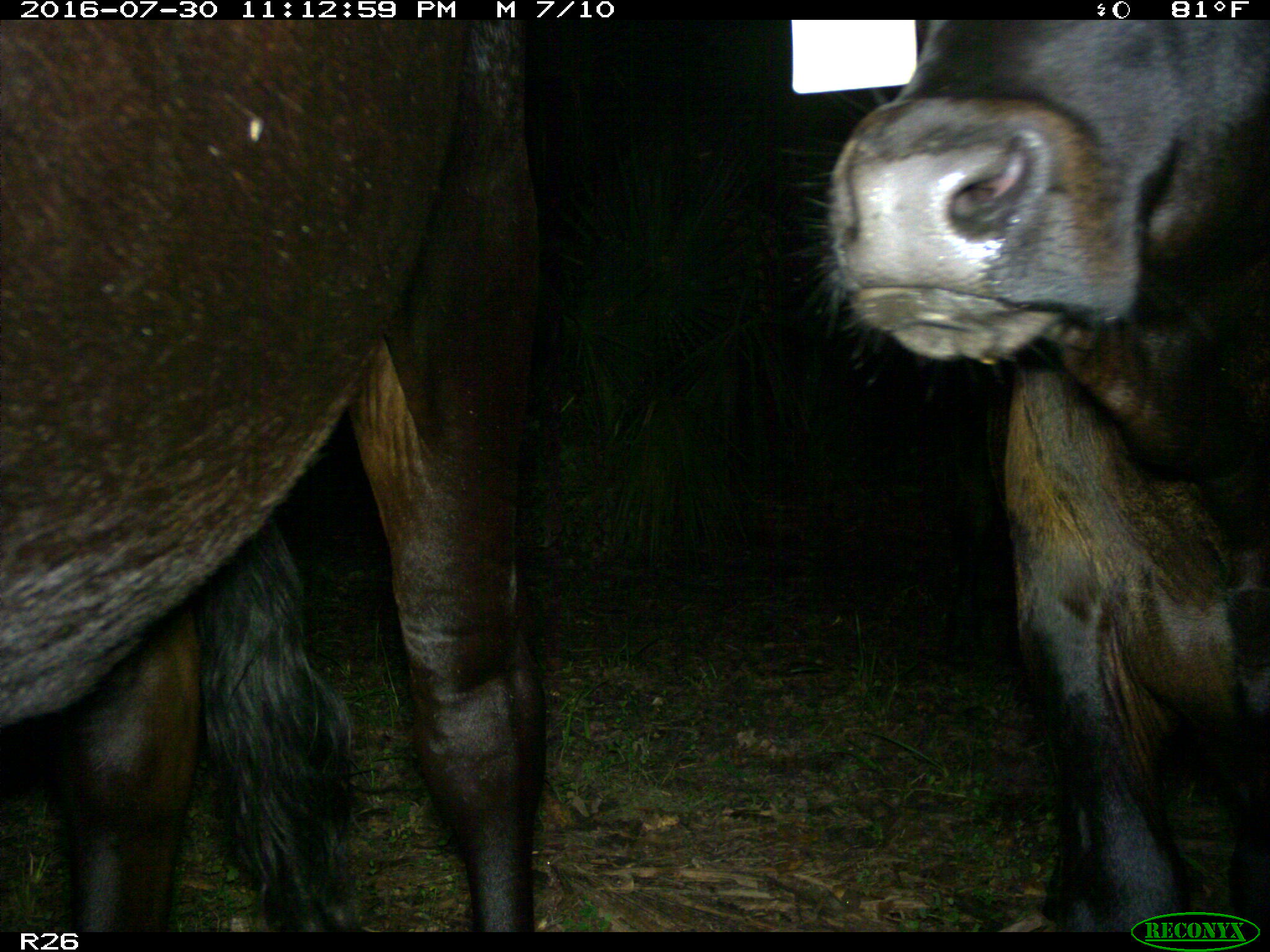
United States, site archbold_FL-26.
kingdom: Animalia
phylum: Chordata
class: Mammalia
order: Artiodactyla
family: Bovidae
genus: Bos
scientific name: Bos taurus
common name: domestic cow